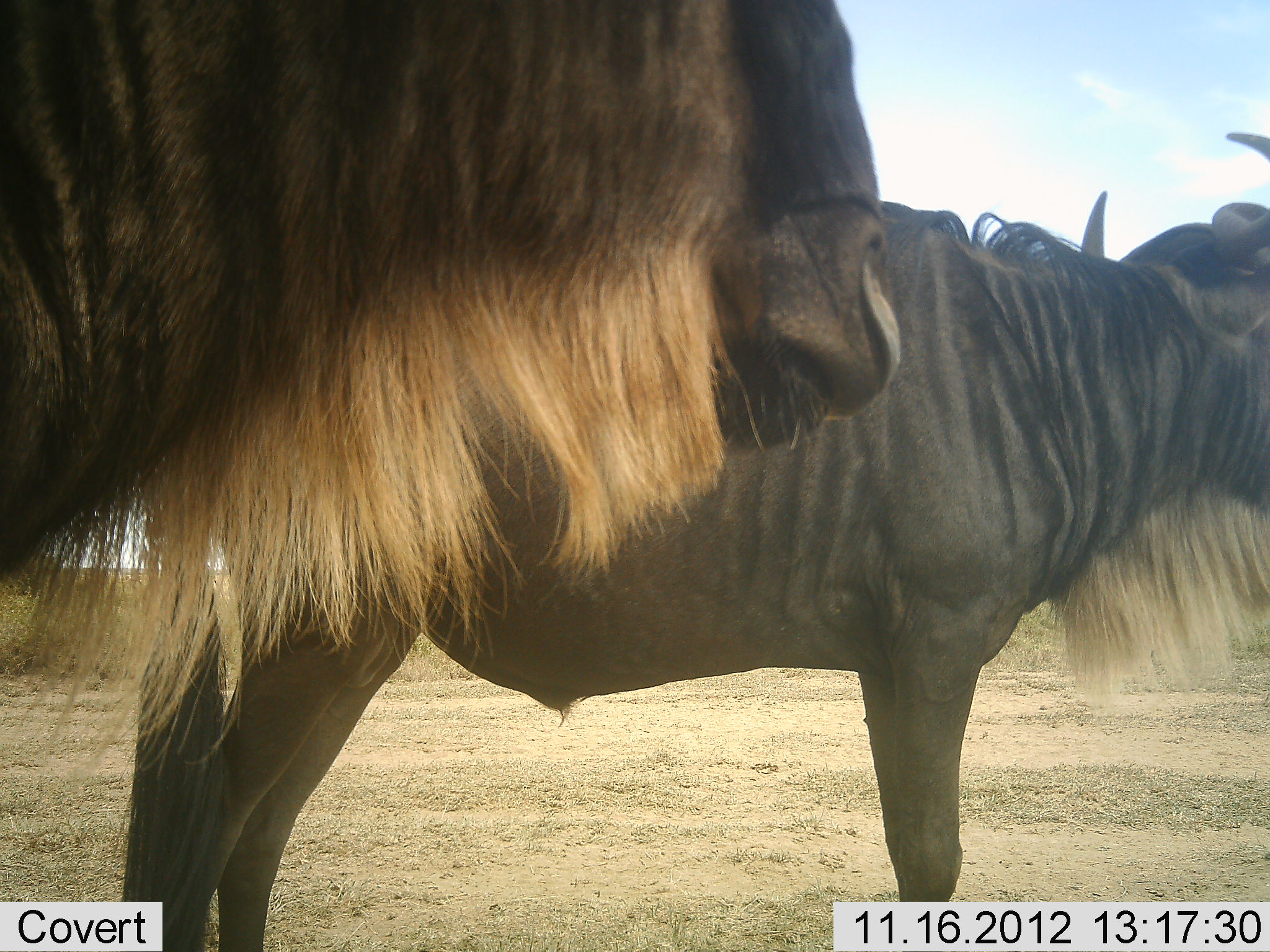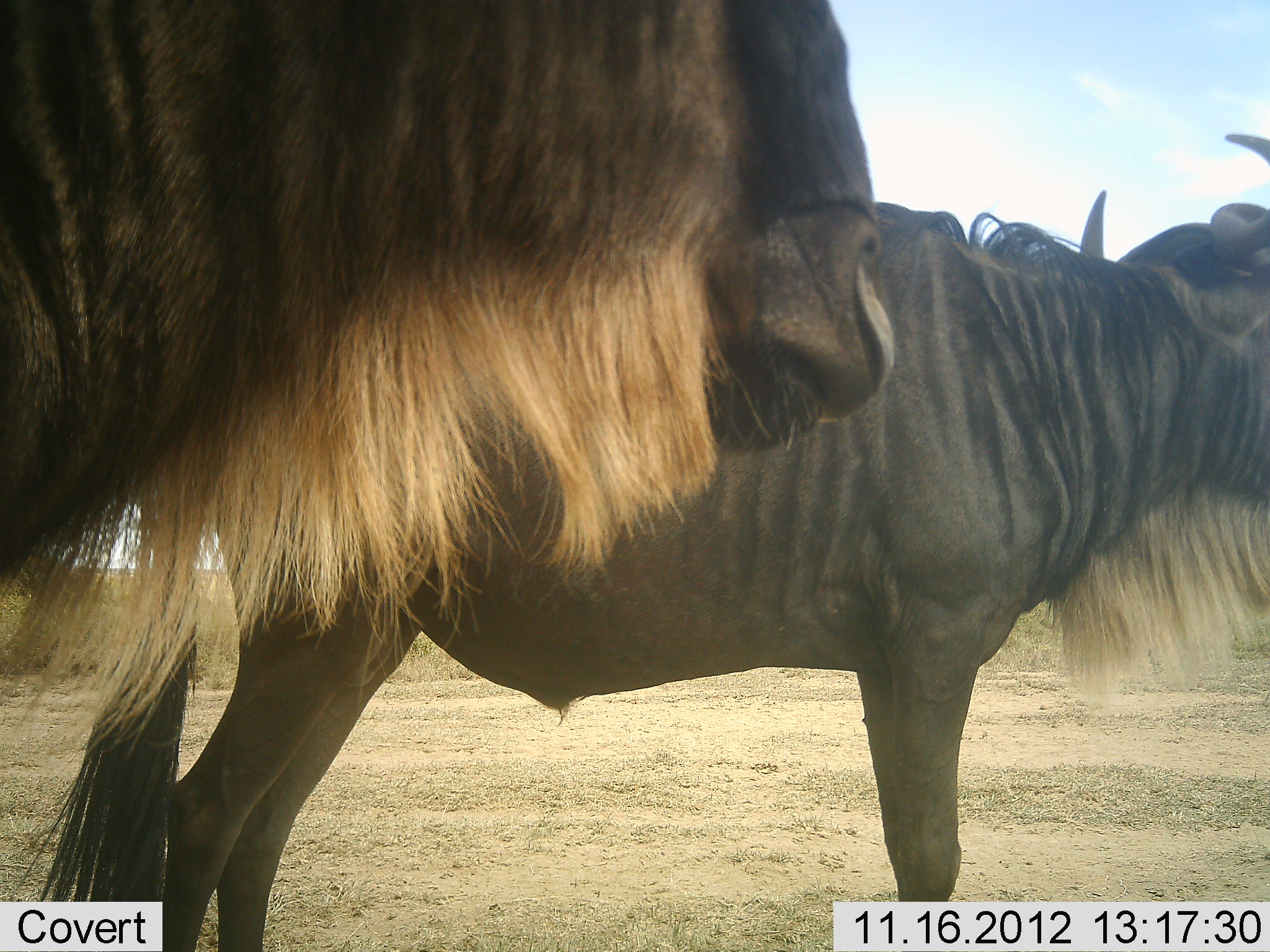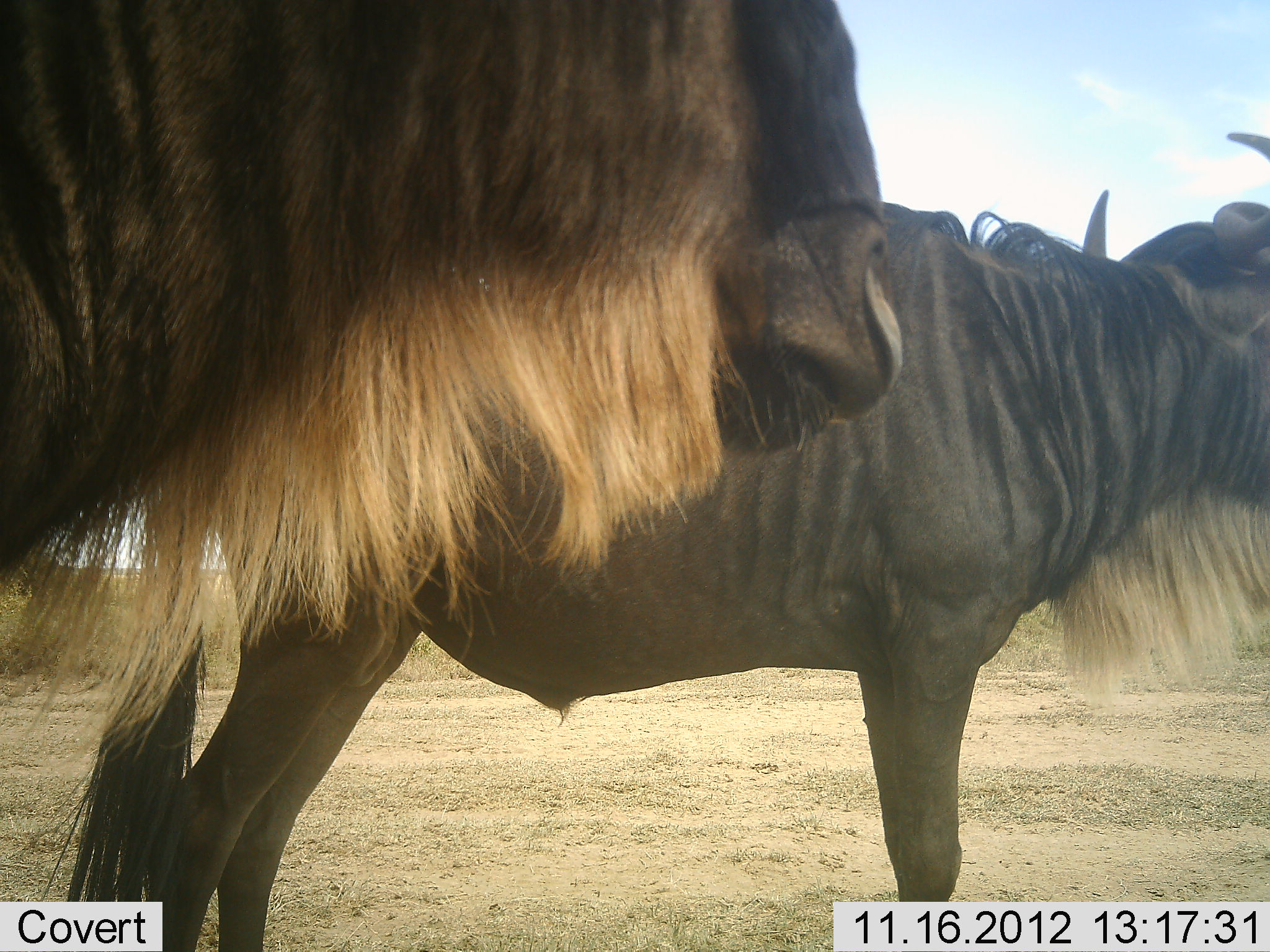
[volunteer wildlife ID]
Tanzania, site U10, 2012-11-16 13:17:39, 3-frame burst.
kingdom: Animalia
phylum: Chordata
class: Mammalia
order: Artiodactyla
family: Bovidae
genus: Connochaetes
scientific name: Connochaetes taurinus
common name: blue wildebeest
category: wildebeest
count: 2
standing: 100%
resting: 0%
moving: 0%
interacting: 0%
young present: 0%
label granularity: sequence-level